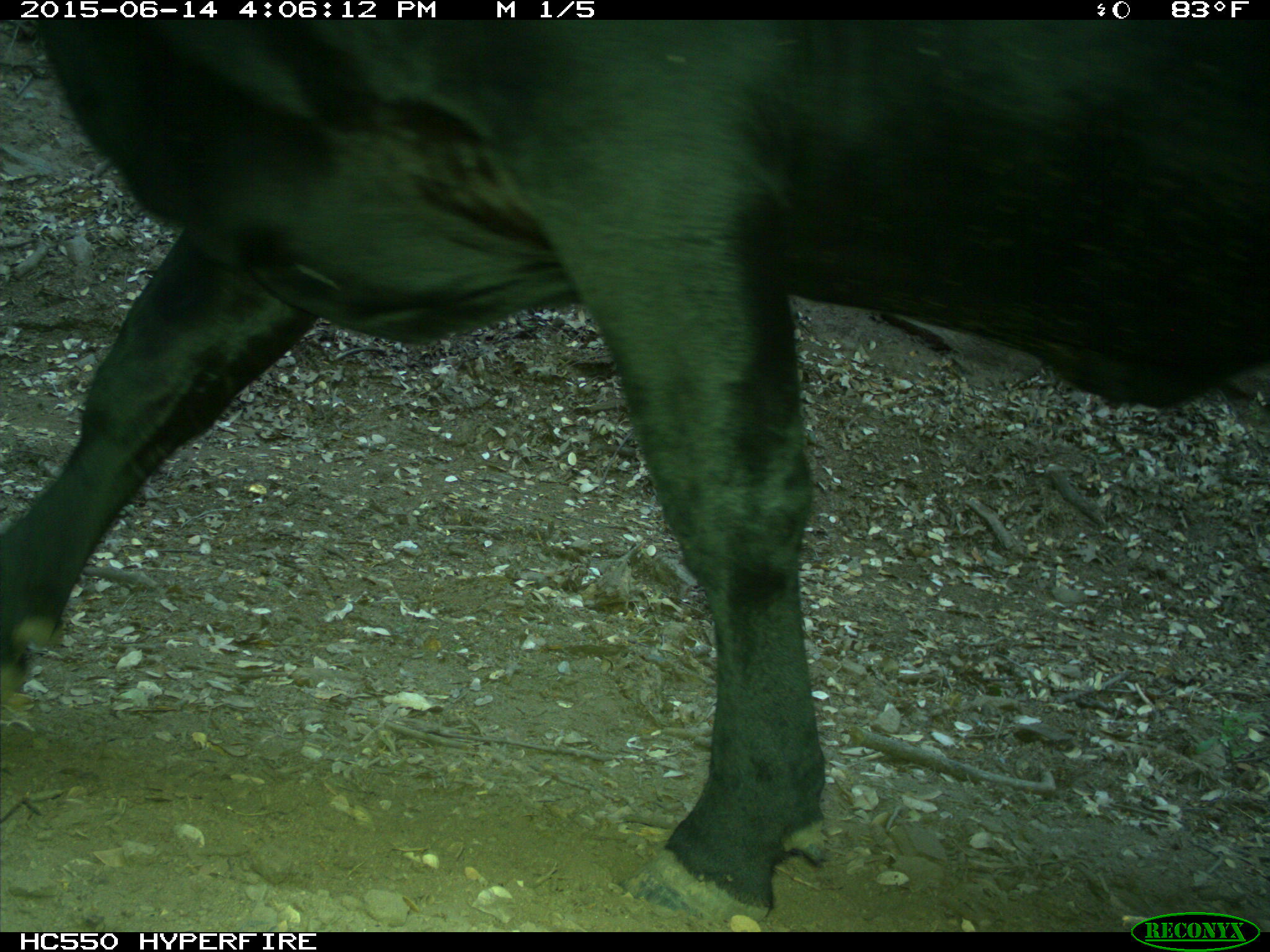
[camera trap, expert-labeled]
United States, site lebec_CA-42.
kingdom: Animalia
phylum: Chordata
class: Mammalia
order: Artiodactyla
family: Bovidae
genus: Bos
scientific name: Bos taurus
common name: domestic cow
Bos taurus (domestic cow).